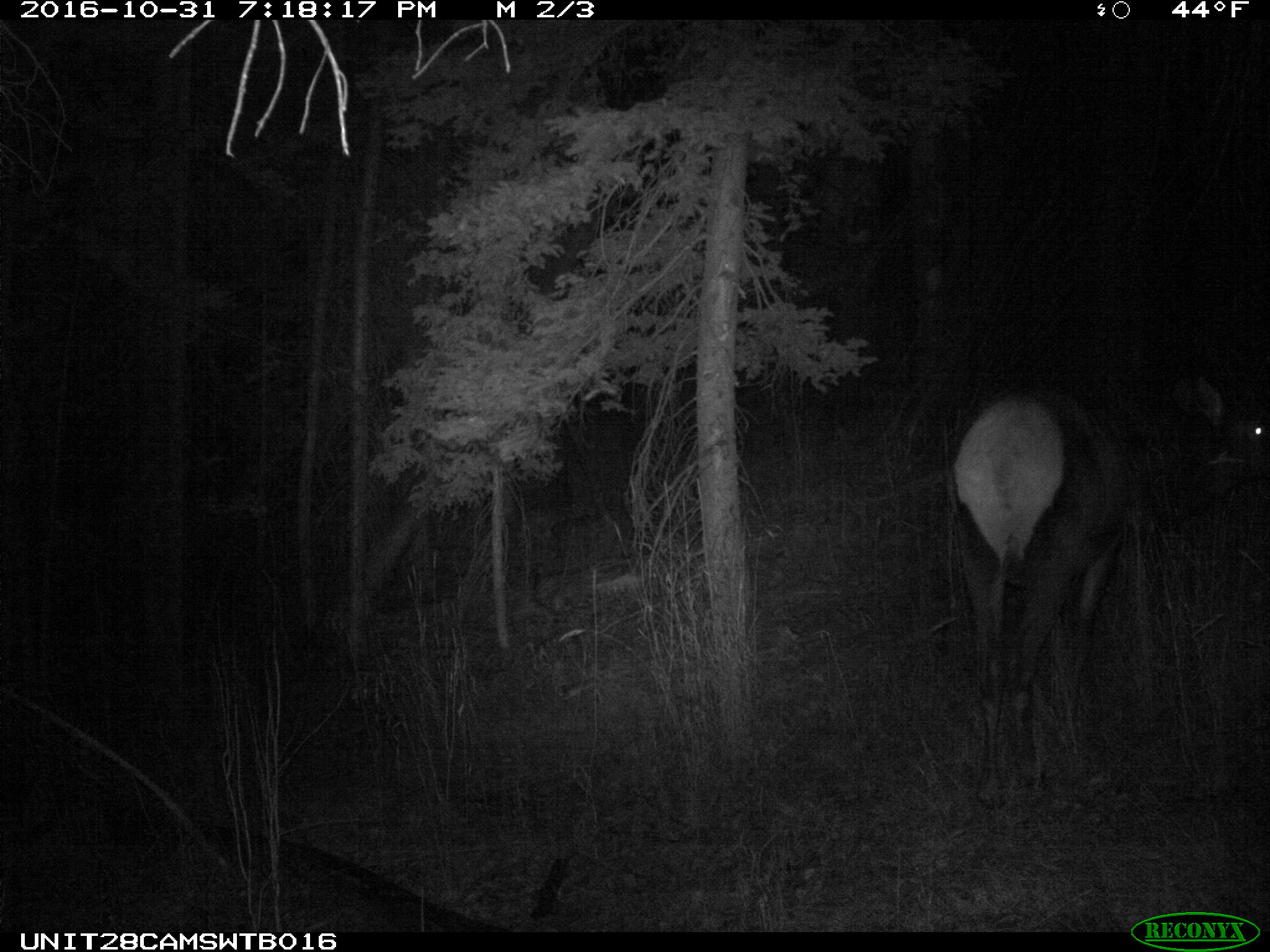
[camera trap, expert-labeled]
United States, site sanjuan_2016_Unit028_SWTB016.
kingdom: Animalia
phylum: Chordata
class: Mammalia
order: Artiodactyla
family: Cervidae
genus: Cervus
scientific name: Cervus elaphus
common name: red deer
Cervus elaphus (red deer).